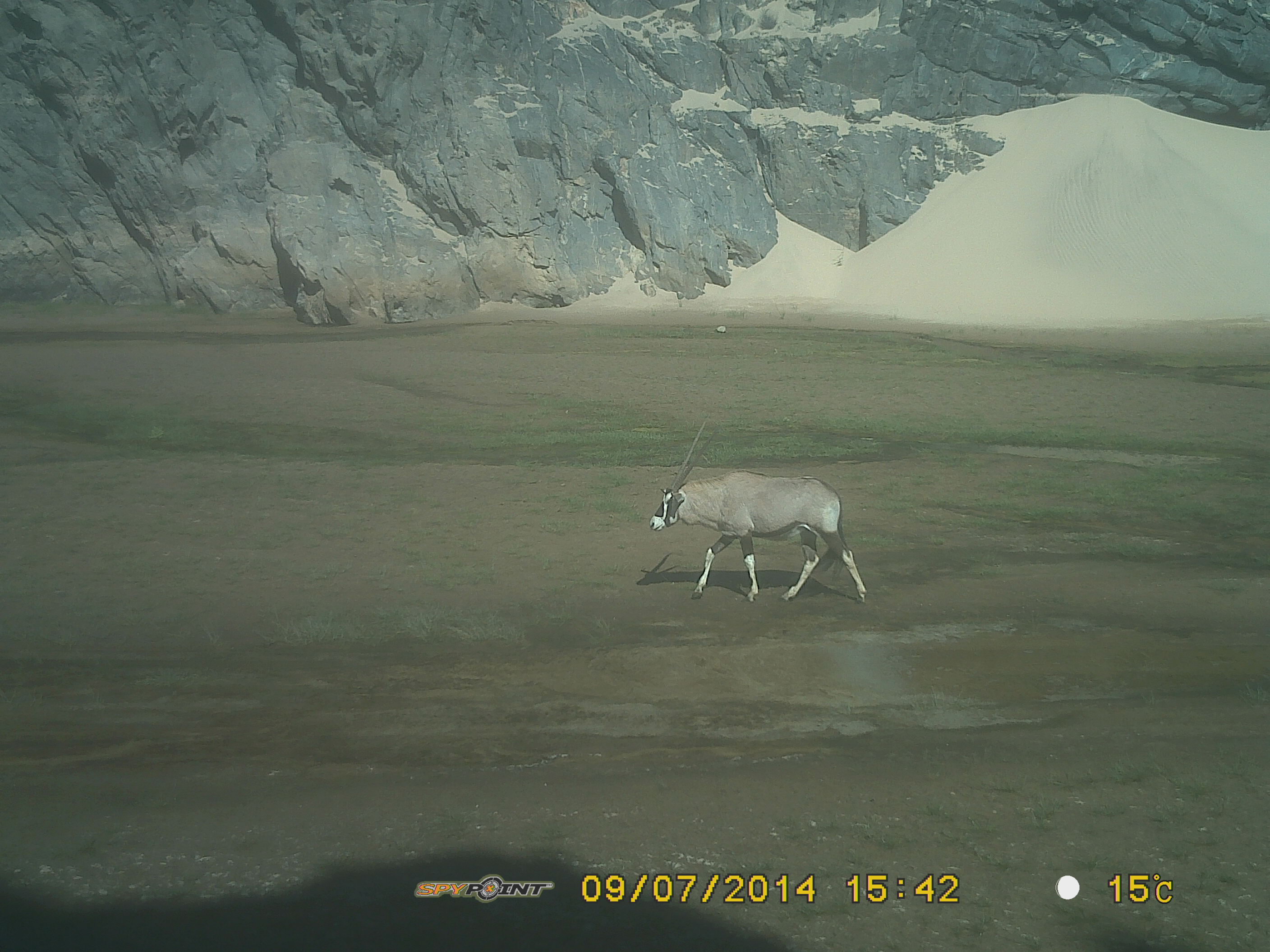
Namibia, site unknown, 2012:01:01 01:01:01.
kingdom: Animalia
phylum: Chordata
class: Mammalia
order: Artiodactyla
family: Bovidae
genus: Oryx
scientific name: Oryx gazella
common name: gemsbok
Oryx gazella (gemsbok).